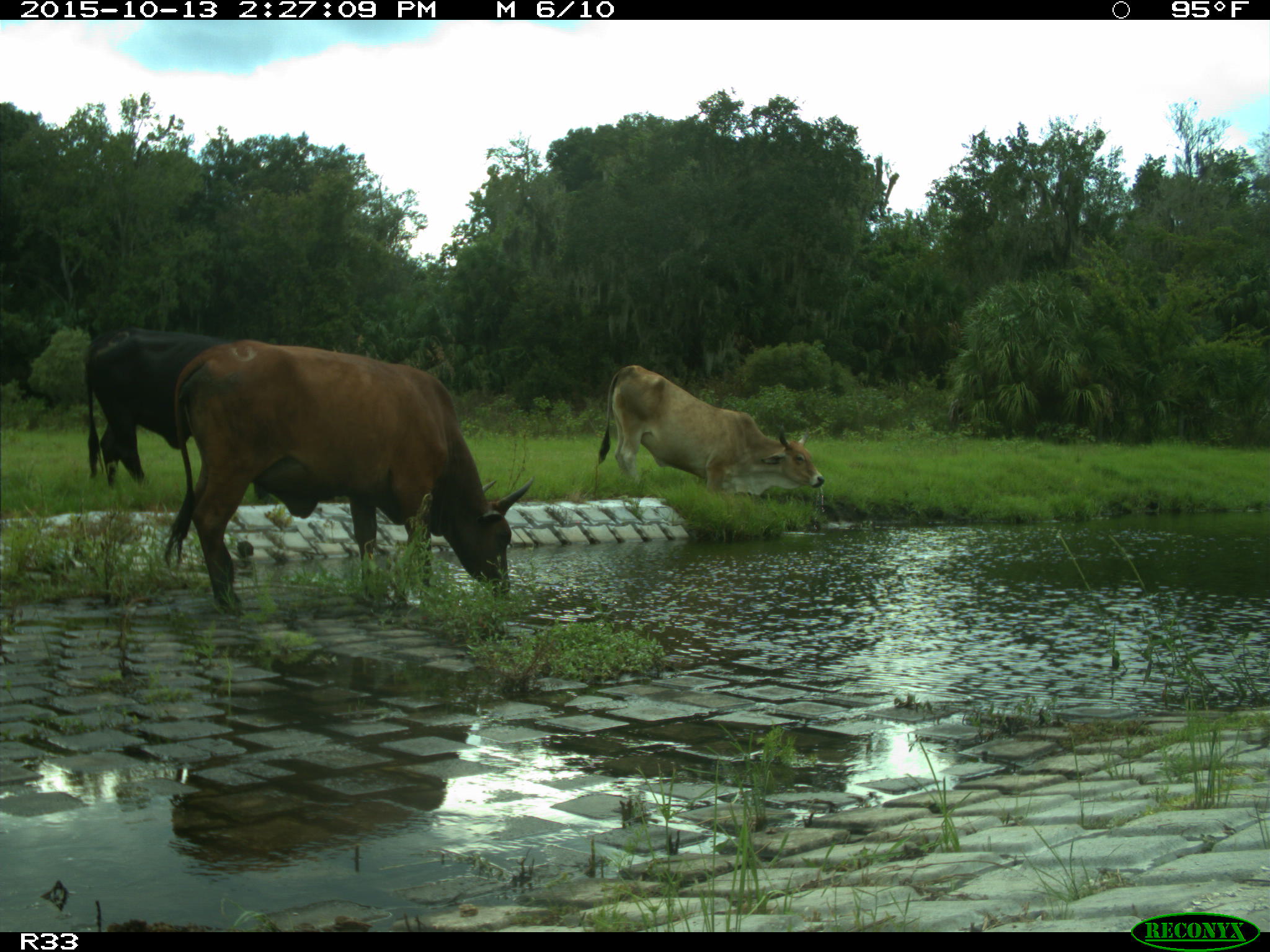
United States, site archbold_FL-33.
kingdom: Animalia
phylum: Chordata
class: Mammalia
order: Artiodactyla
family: Bovidae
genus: Bos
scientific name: Bos taurus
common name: domestic cow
Bos taurus (domestic cow).